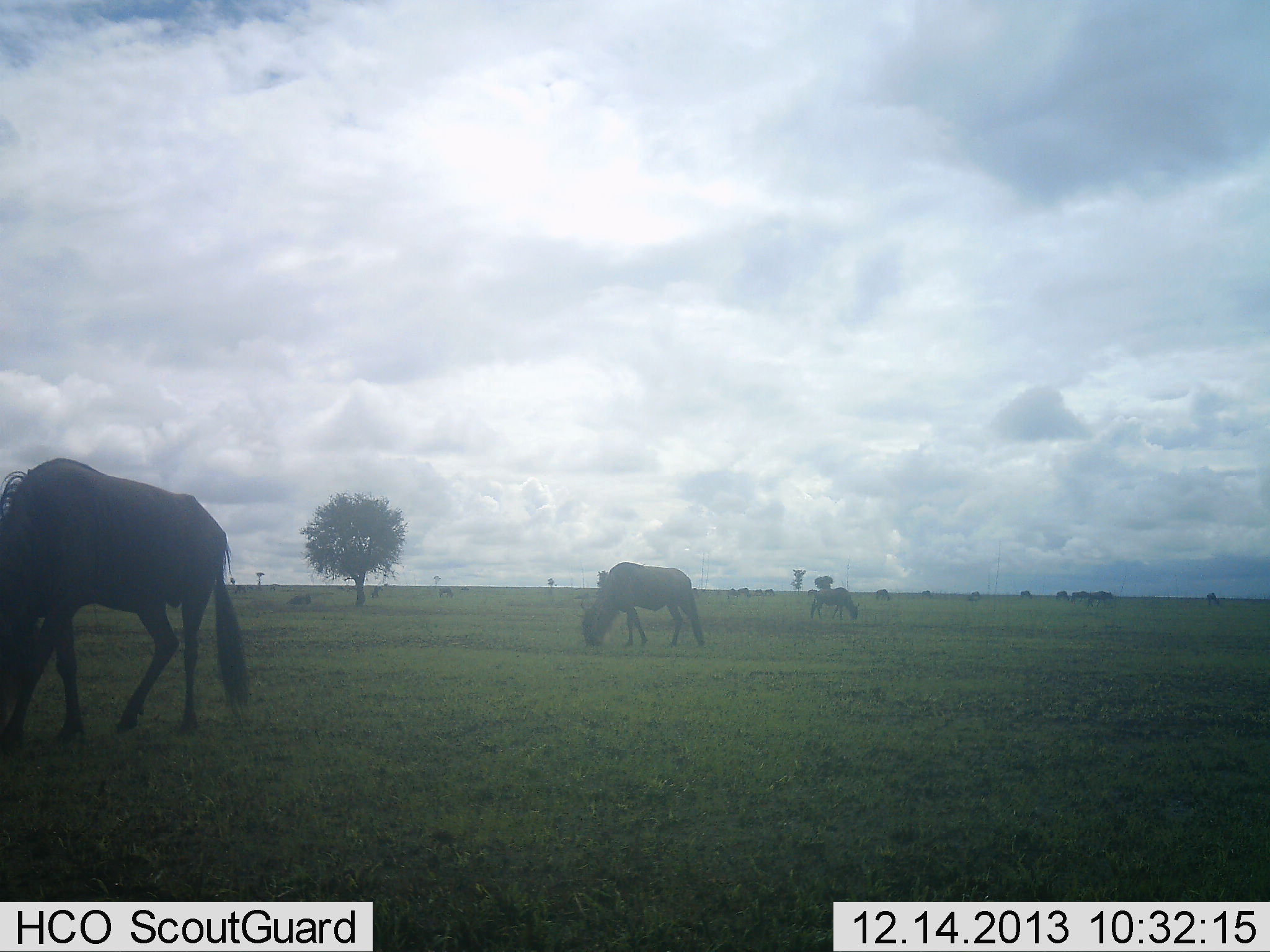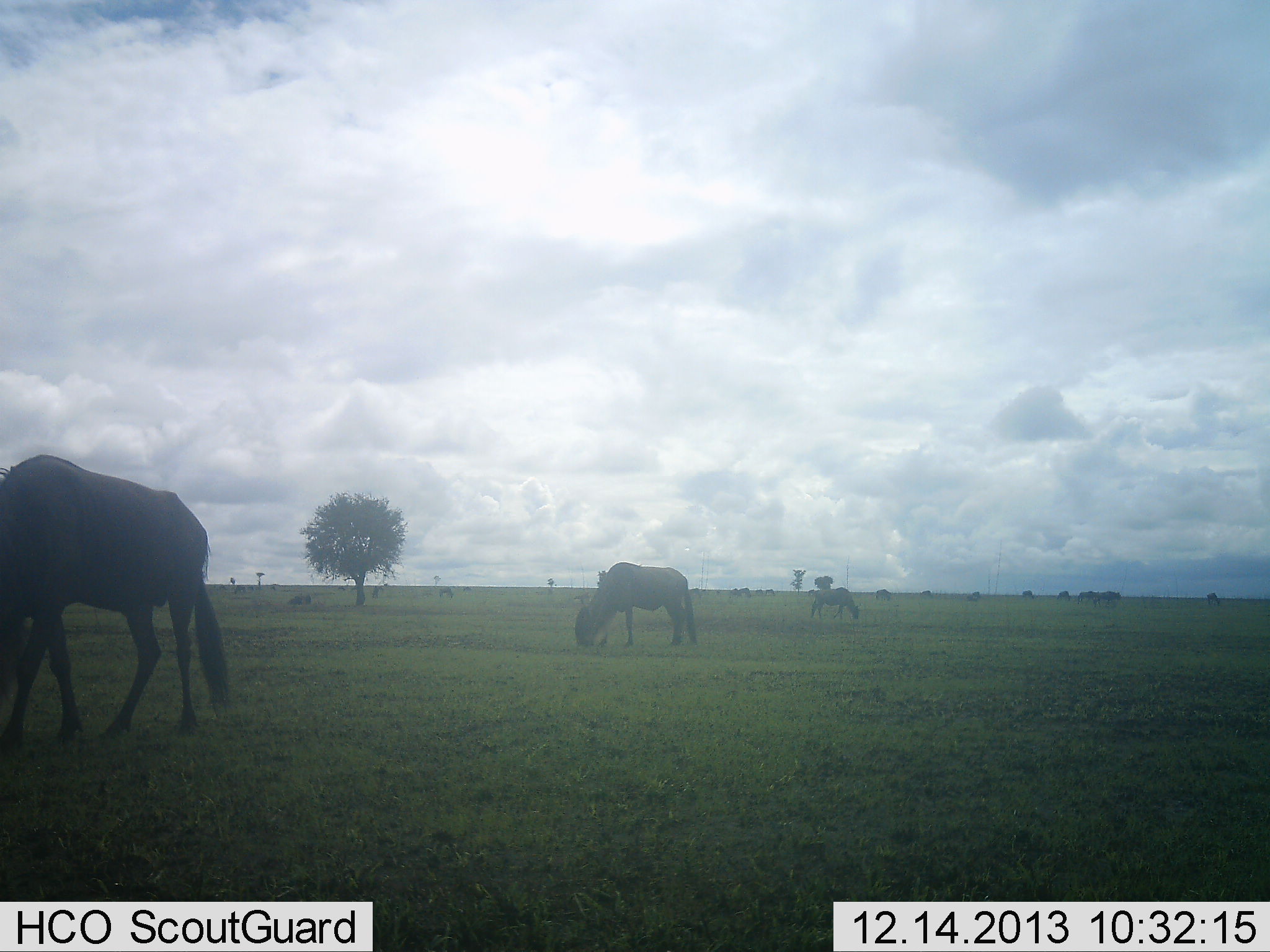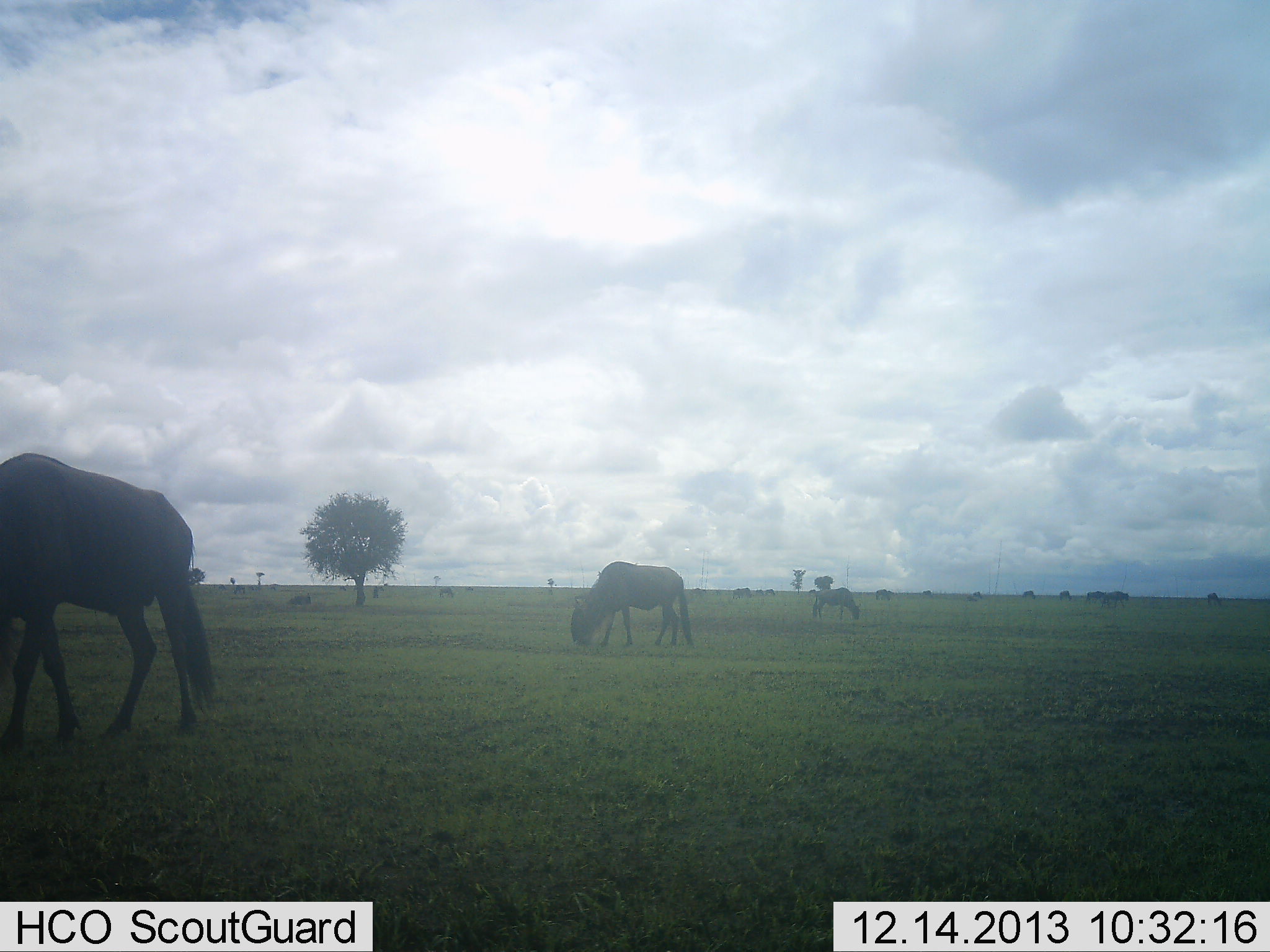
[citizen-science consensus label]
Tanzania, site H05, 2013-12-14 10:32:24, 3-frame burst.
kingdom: Animalia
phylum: Chordata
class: Mammalia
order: Artiodactyla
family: Bovidae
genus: Connochaetes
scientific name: Connochaetes taurinus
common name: blue wildebeest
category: wildebeest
Wildebeest (blue wildebeest) (Connochaetes taurinus), count 11-50. Behavior (volunteer vote fractions): standing 10%, resting 0%, moving 30%, interacting 0%. Young present (vote fraction): 0%. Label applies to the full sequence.